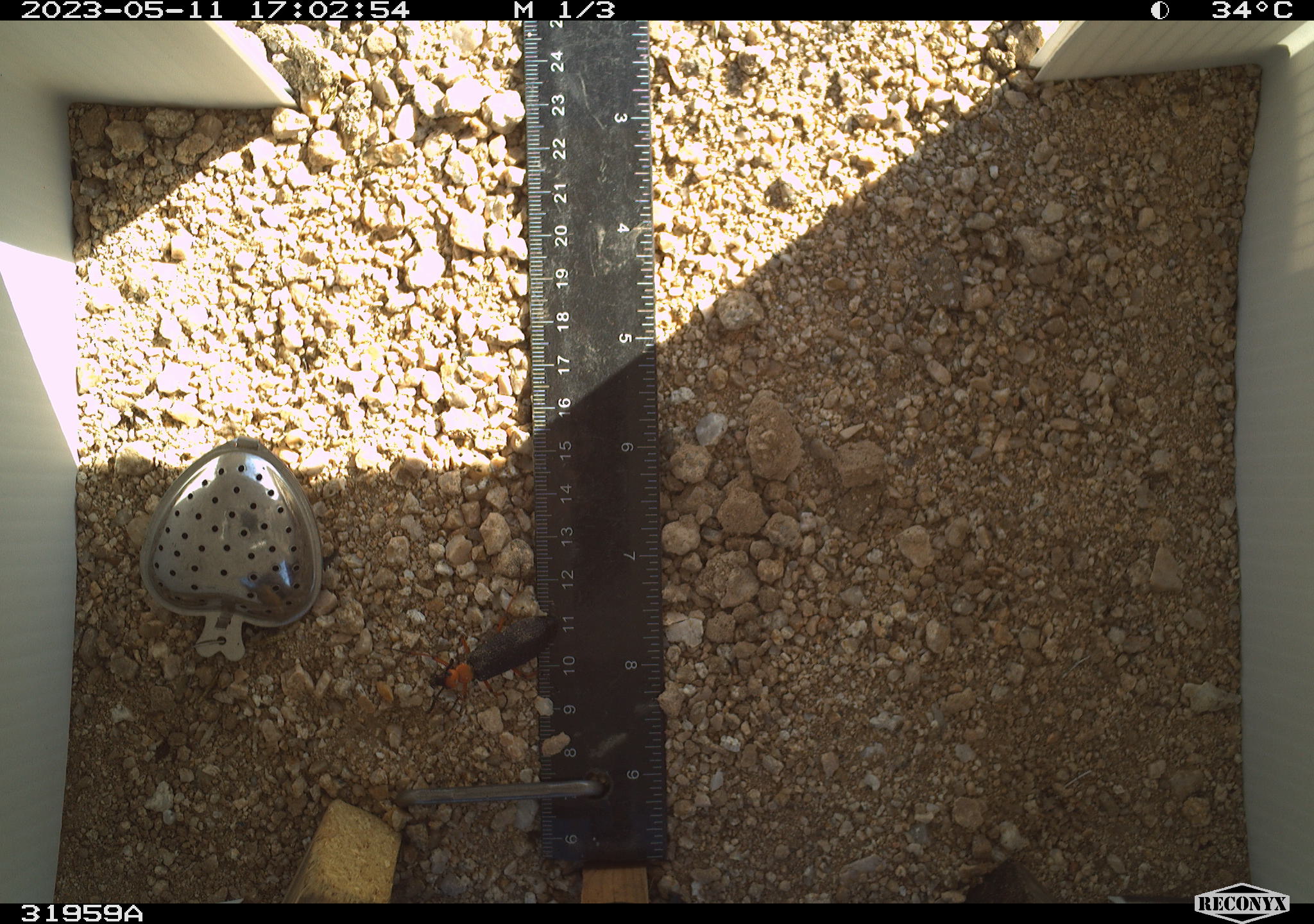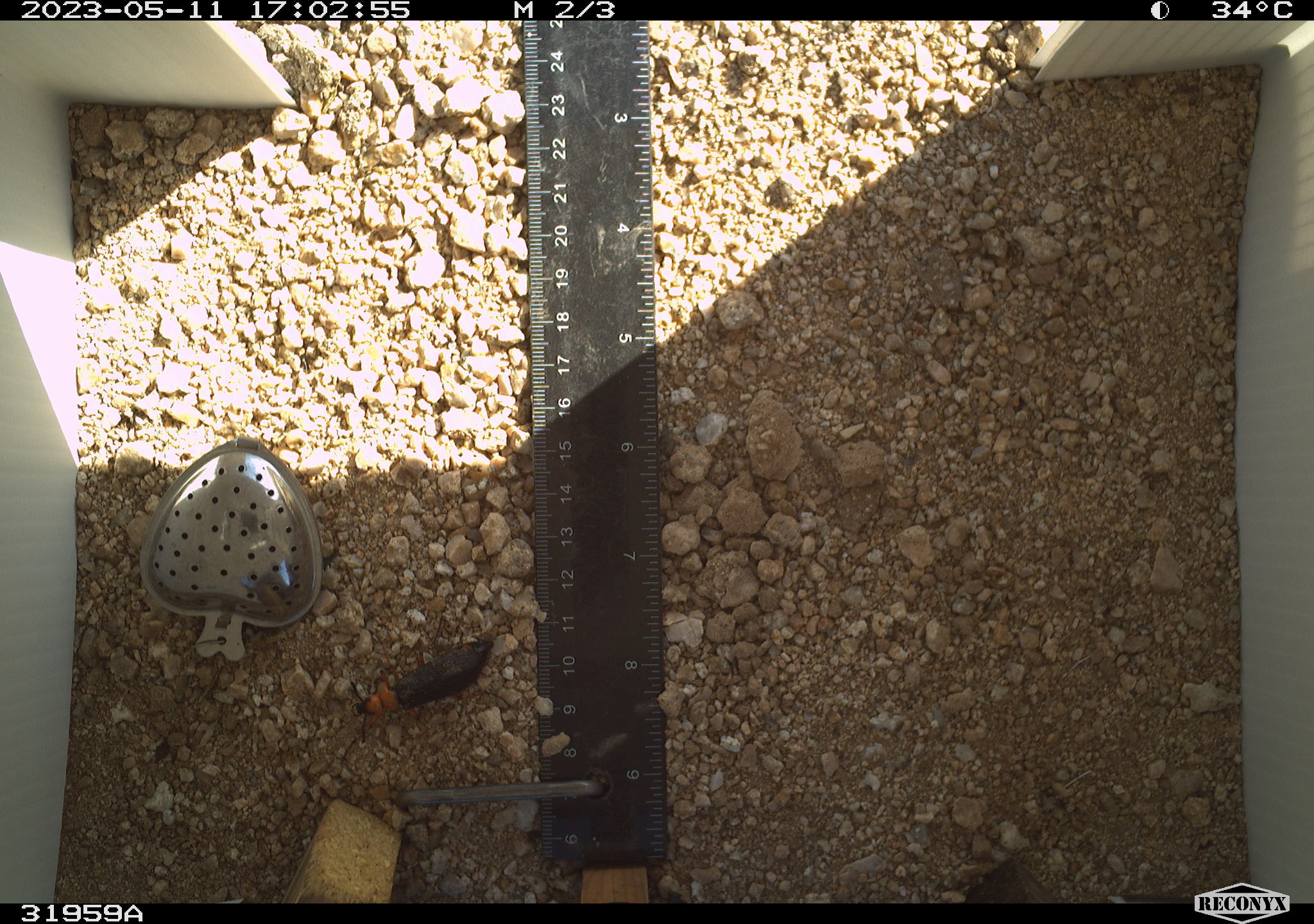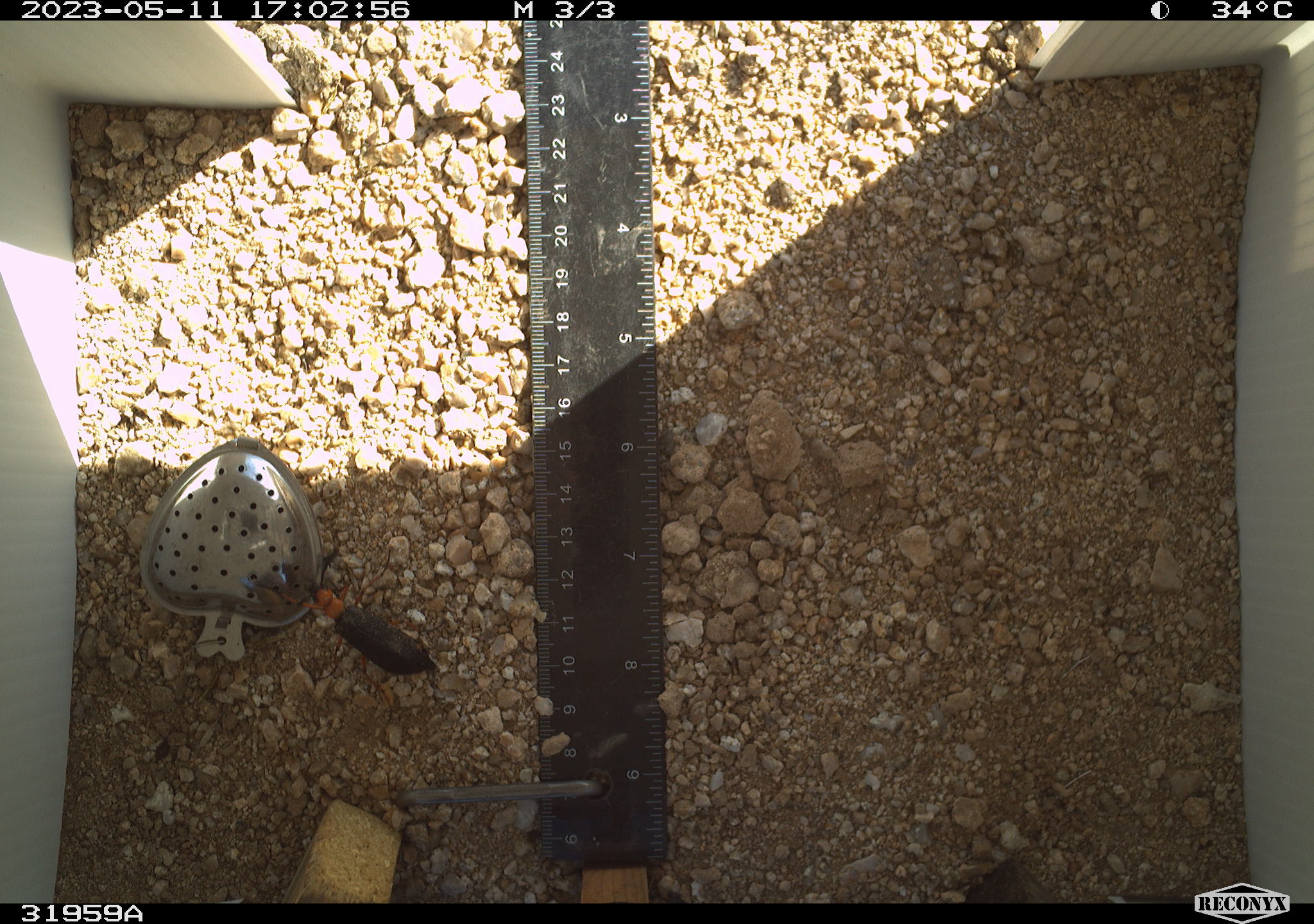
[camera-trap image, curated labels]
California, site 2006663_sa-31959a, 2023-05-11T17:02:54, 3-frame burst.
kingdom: Animalia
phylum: Arthropoda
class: Insecta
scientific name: Insecta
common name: insect